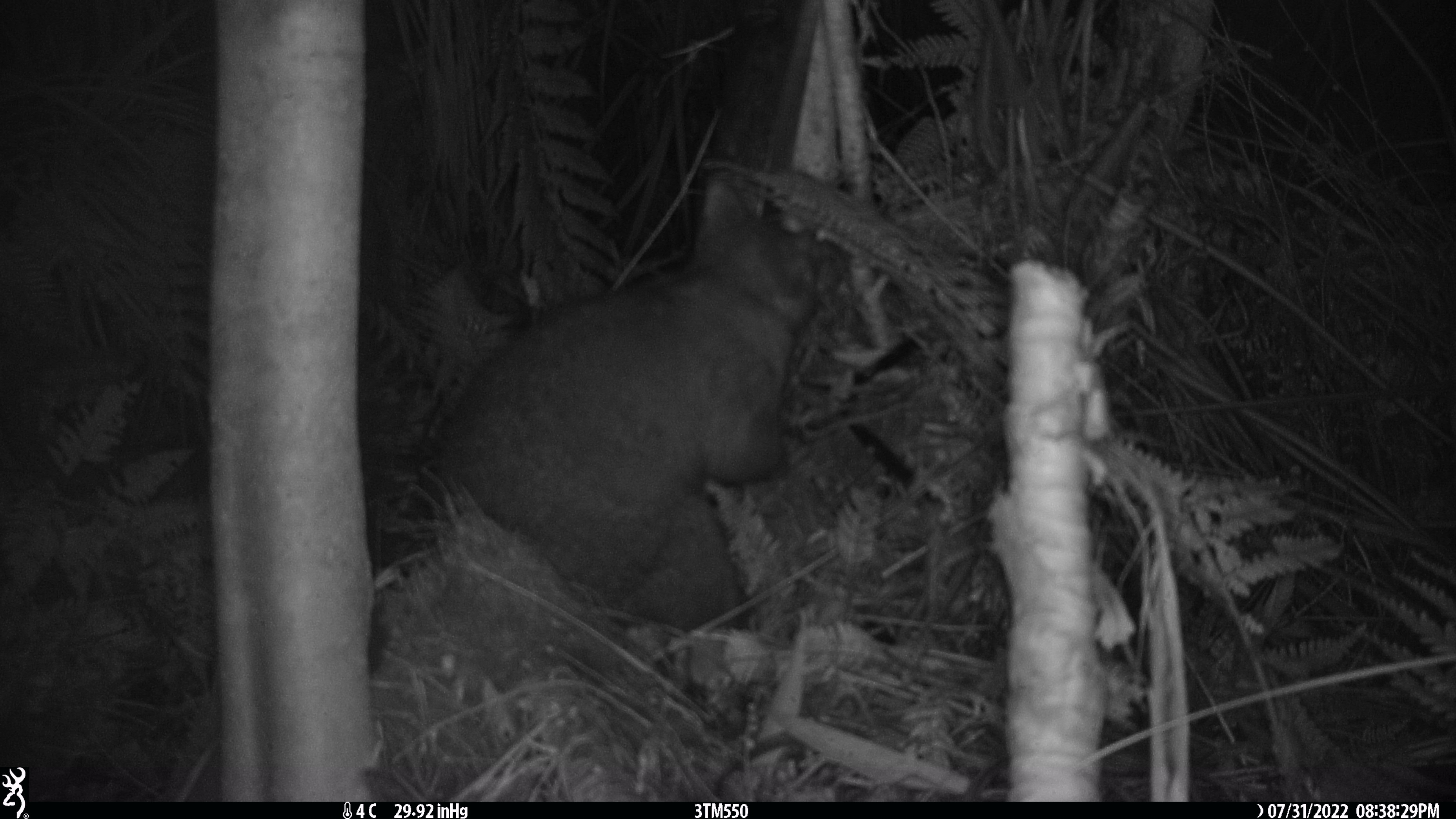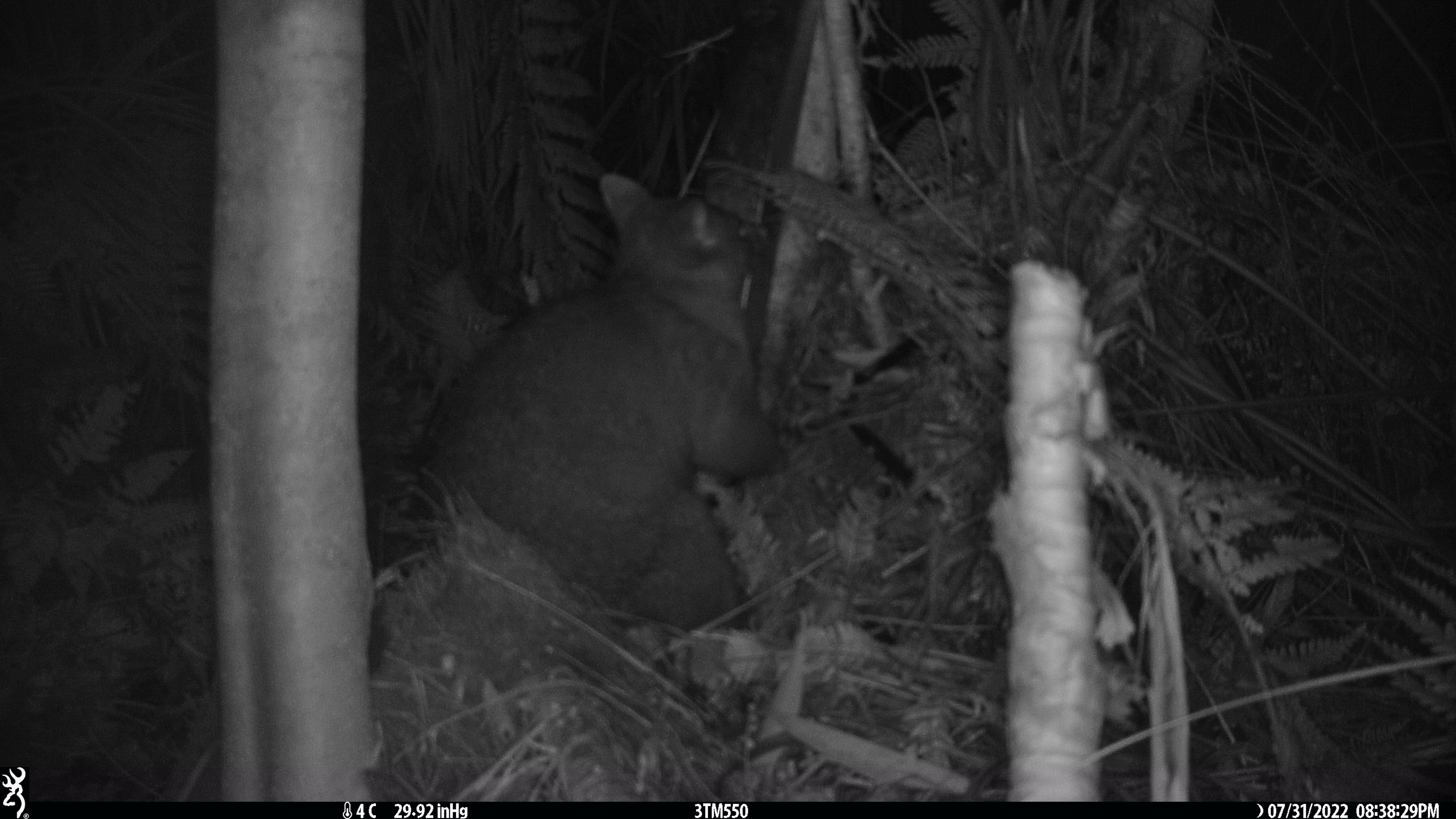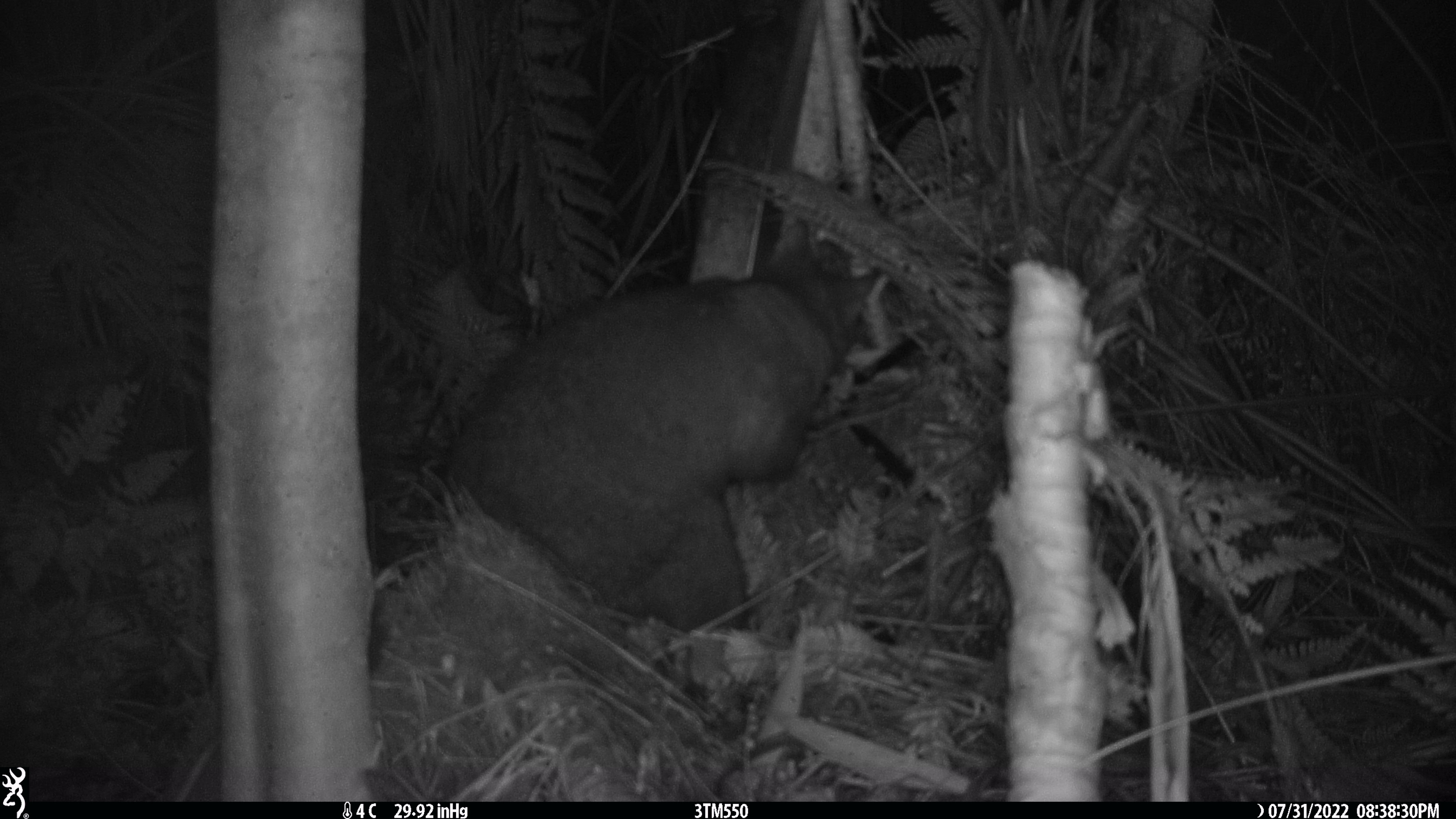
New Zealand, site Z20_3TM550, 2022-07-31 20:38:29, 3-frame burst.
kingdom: Animalia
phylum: Chordata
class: Mammalia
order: Diprotodontia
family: Phalangeridae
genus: Trichosurus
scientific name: Trichosurus vulpecula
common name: common brushtail possum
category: possum